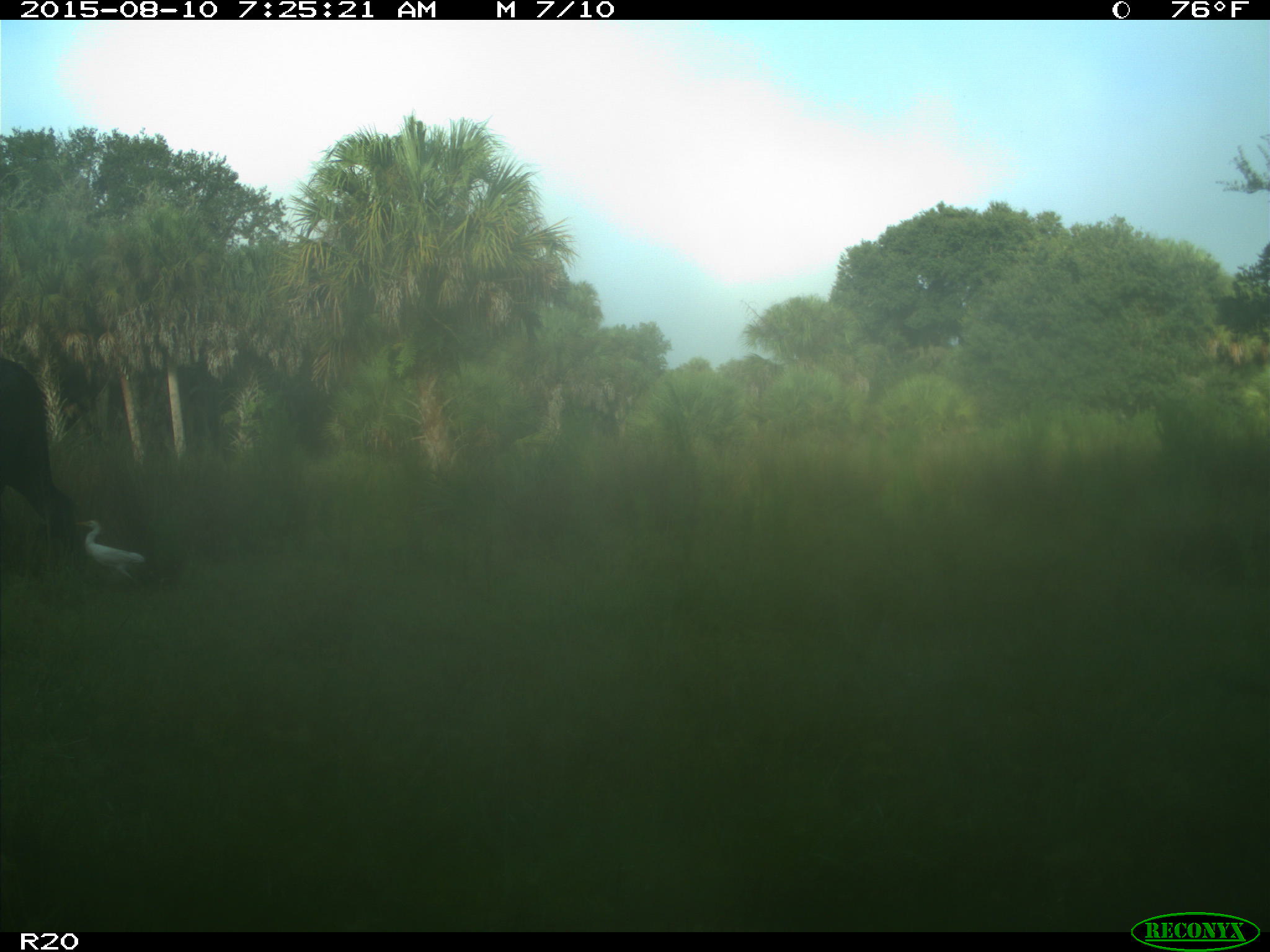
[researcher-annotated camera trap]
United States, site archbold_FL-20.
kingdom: Animalia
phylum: Chordata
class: Mammalia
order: Artiodactyla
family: Bovidae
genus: Bos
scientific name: Bos taurus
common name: domestic cow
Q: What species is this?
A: Bos taurus (domestic cow).